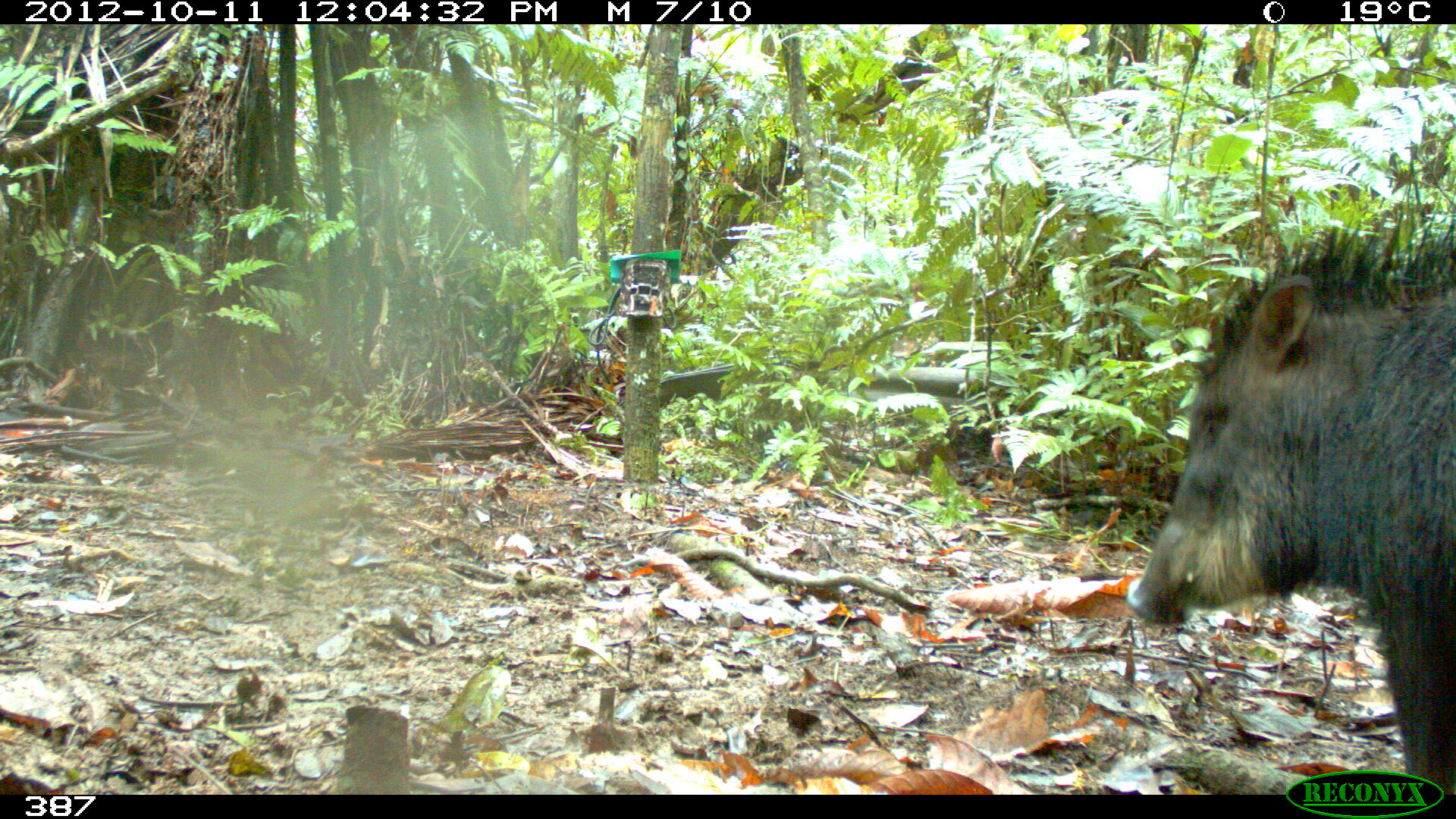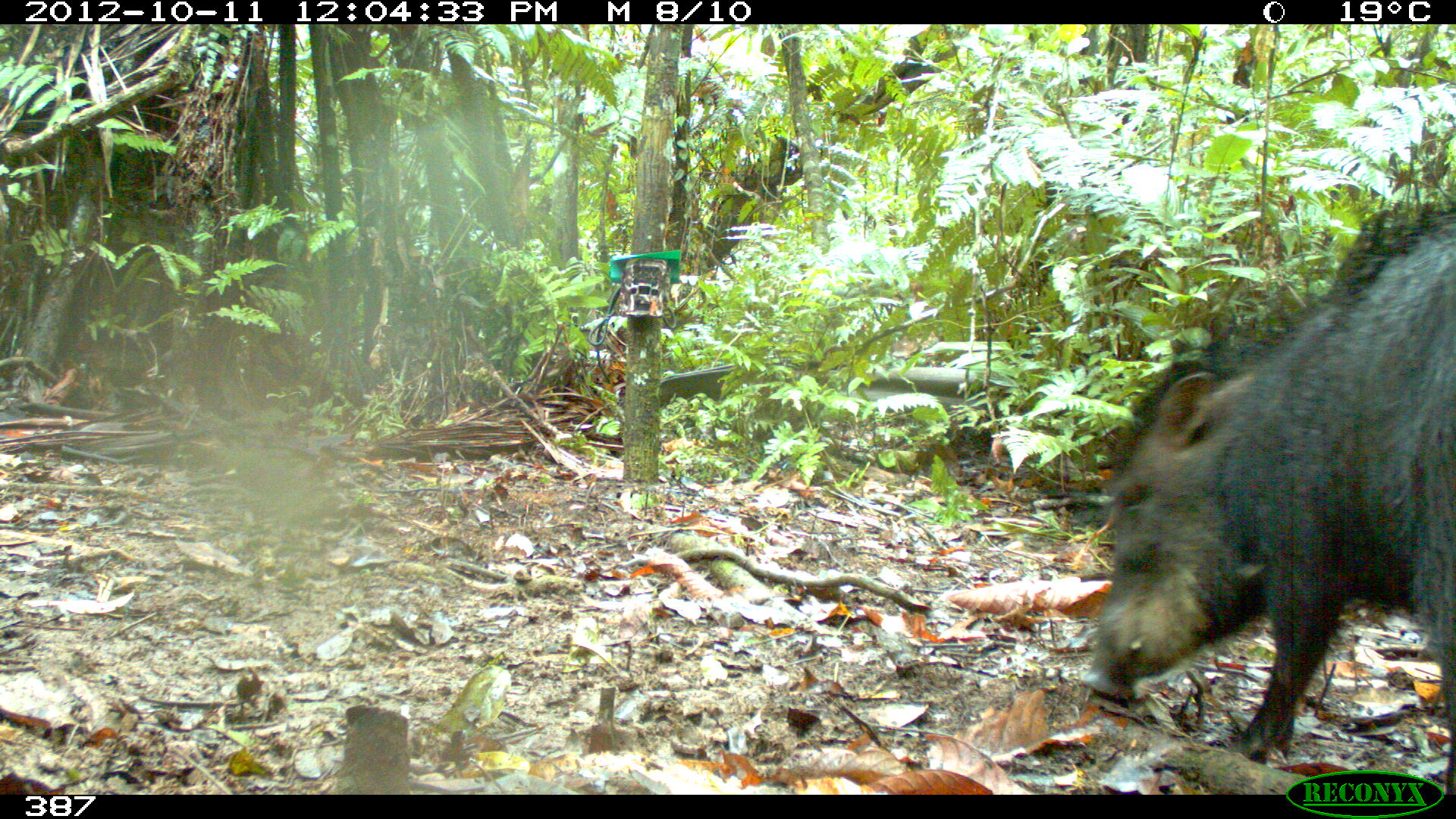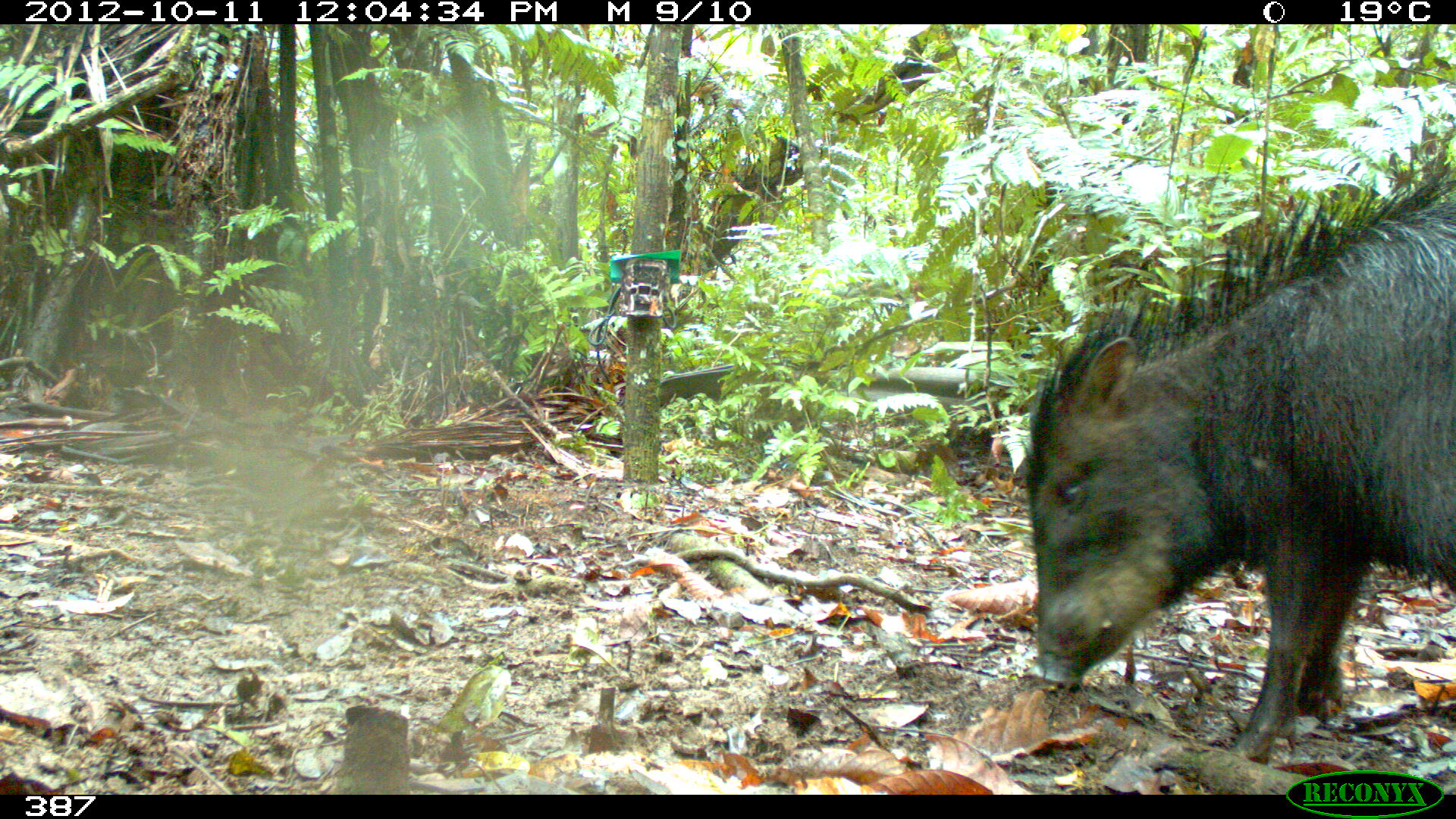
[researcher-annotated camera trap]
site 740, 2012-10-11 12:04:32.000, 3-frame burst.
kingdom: Animalia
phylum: Chordata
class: Mammalia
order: Artiodactyla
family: Tayassuidae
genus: Tayassu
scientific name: Tayassu pecari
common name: white-lipped peccary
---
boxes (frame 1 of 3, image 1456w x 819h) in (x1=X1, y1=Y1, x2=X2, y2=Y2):
tayassu pecari: (x1=1125, y1=210, x2=1453, y2=796)